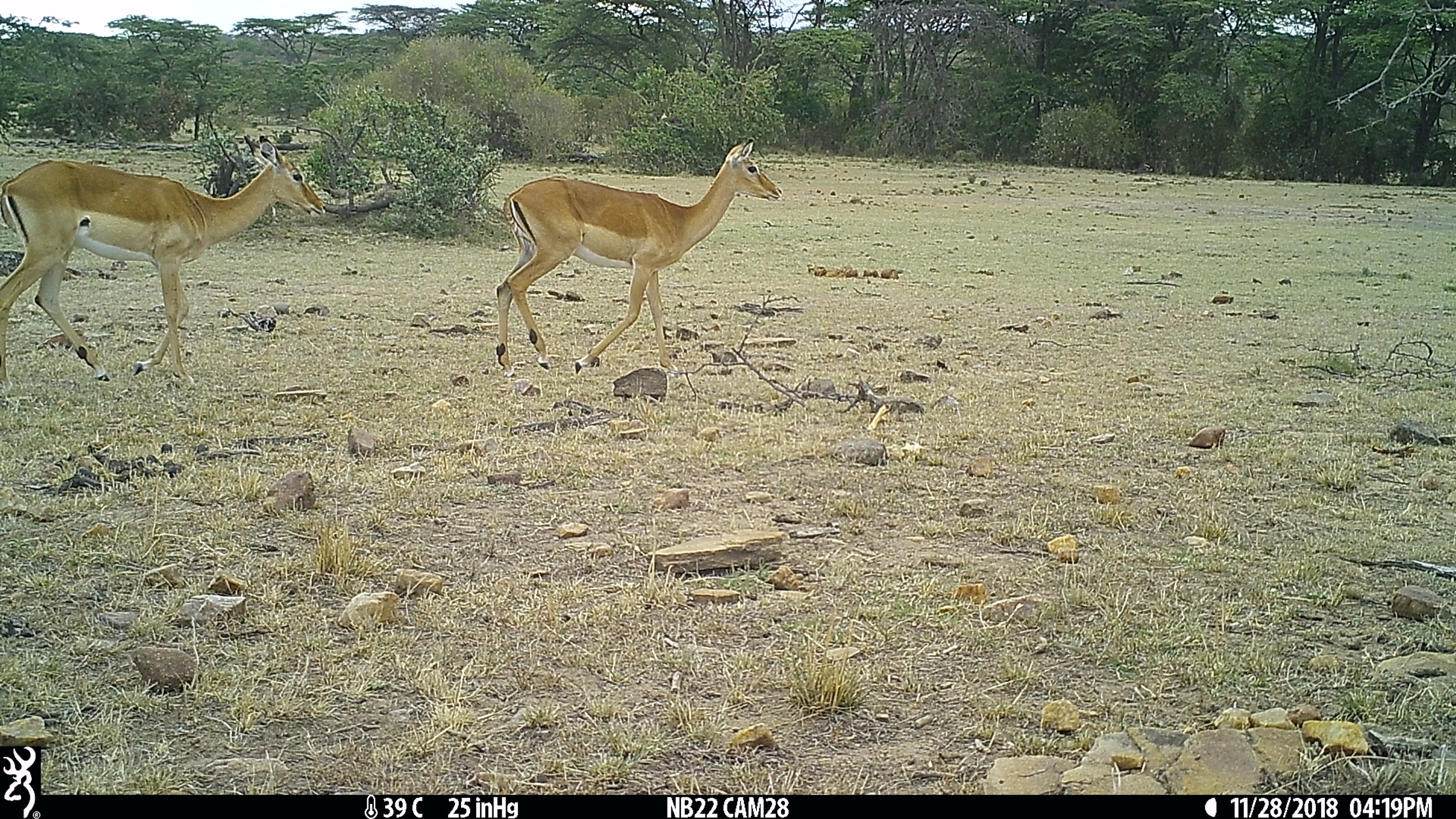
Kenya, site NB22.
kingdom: Animalia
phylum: Chordata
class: Mammalia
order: Artiodactyla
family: Bovidae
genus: Aepyceros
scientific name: Aepyceros melampus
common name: impala